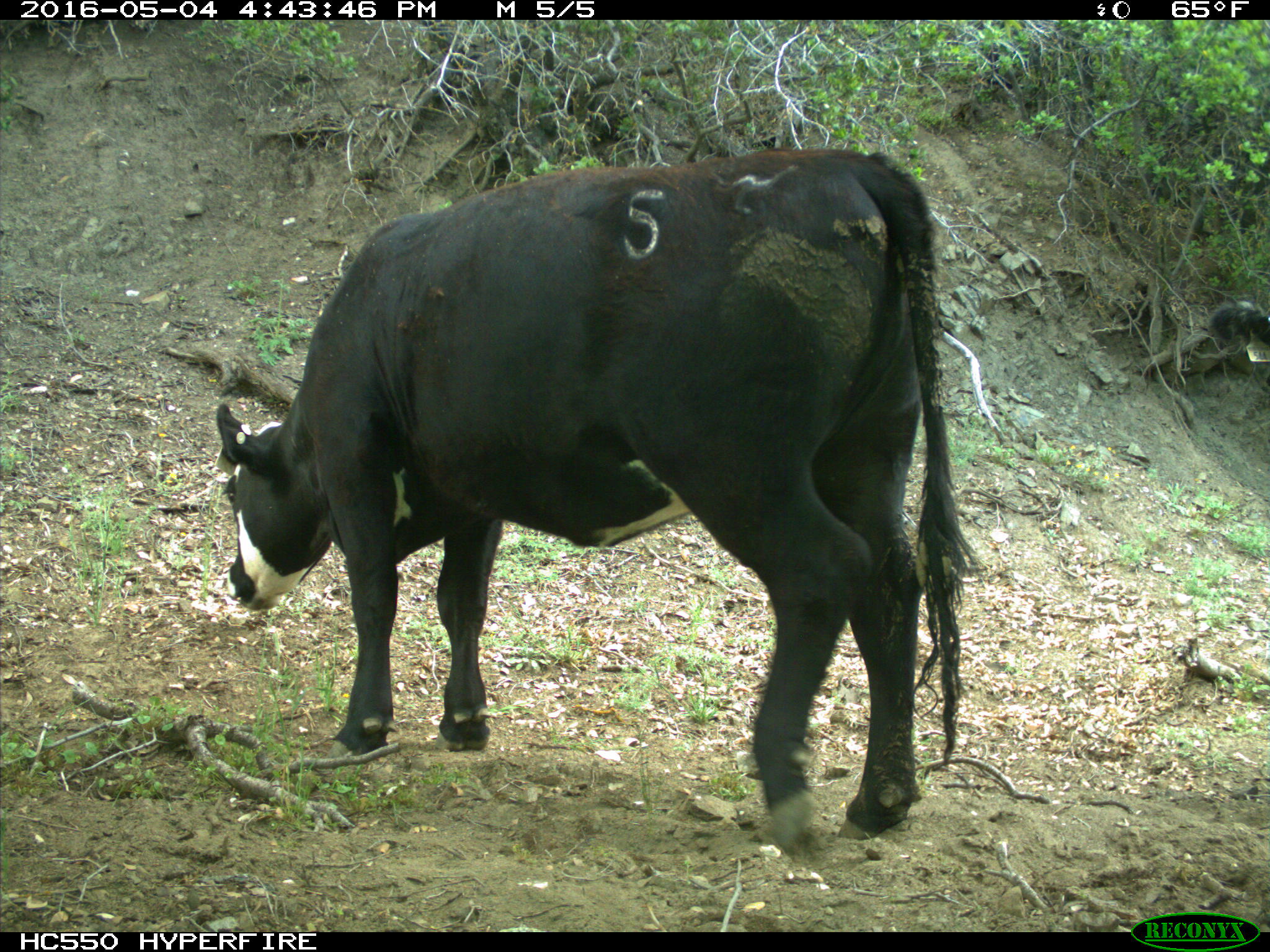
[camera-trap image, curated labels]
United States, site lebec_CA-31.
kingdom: Animalia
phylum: Chordata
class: Mammalia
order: Artiodactyla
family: Bovidae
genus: Bos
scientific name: Bos taurus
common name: domestic cow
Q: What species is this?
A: Bos taurus (domestic cow).